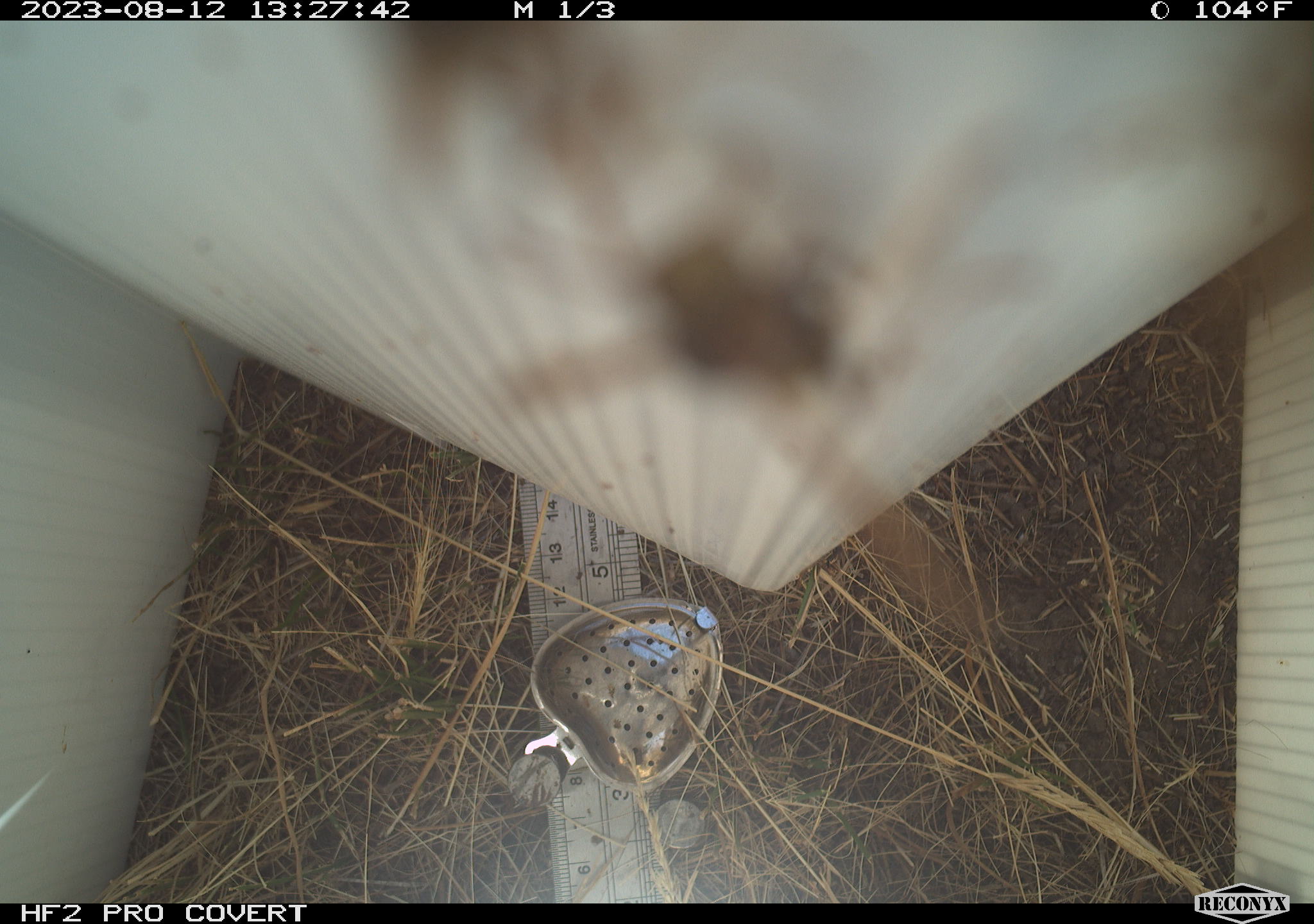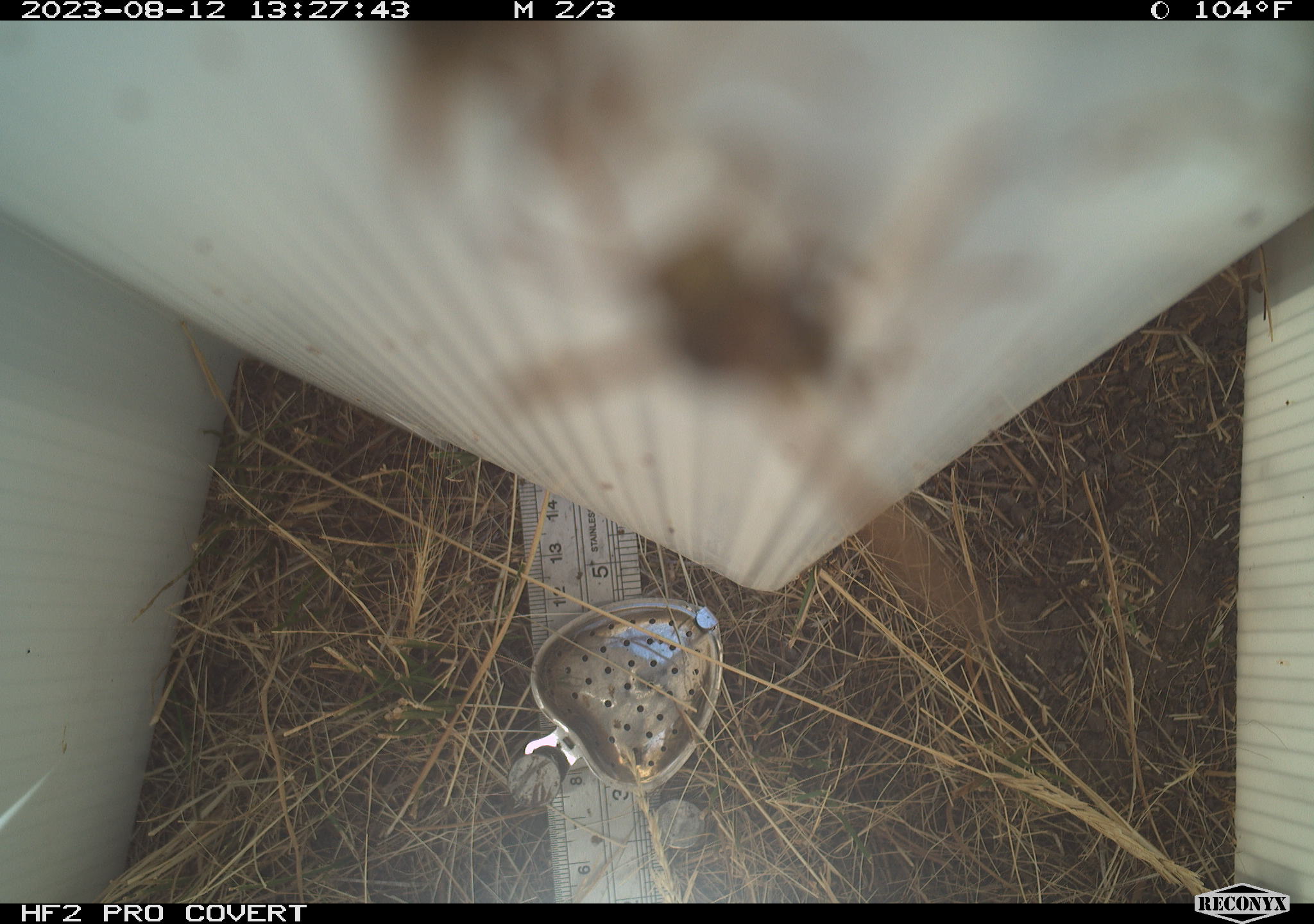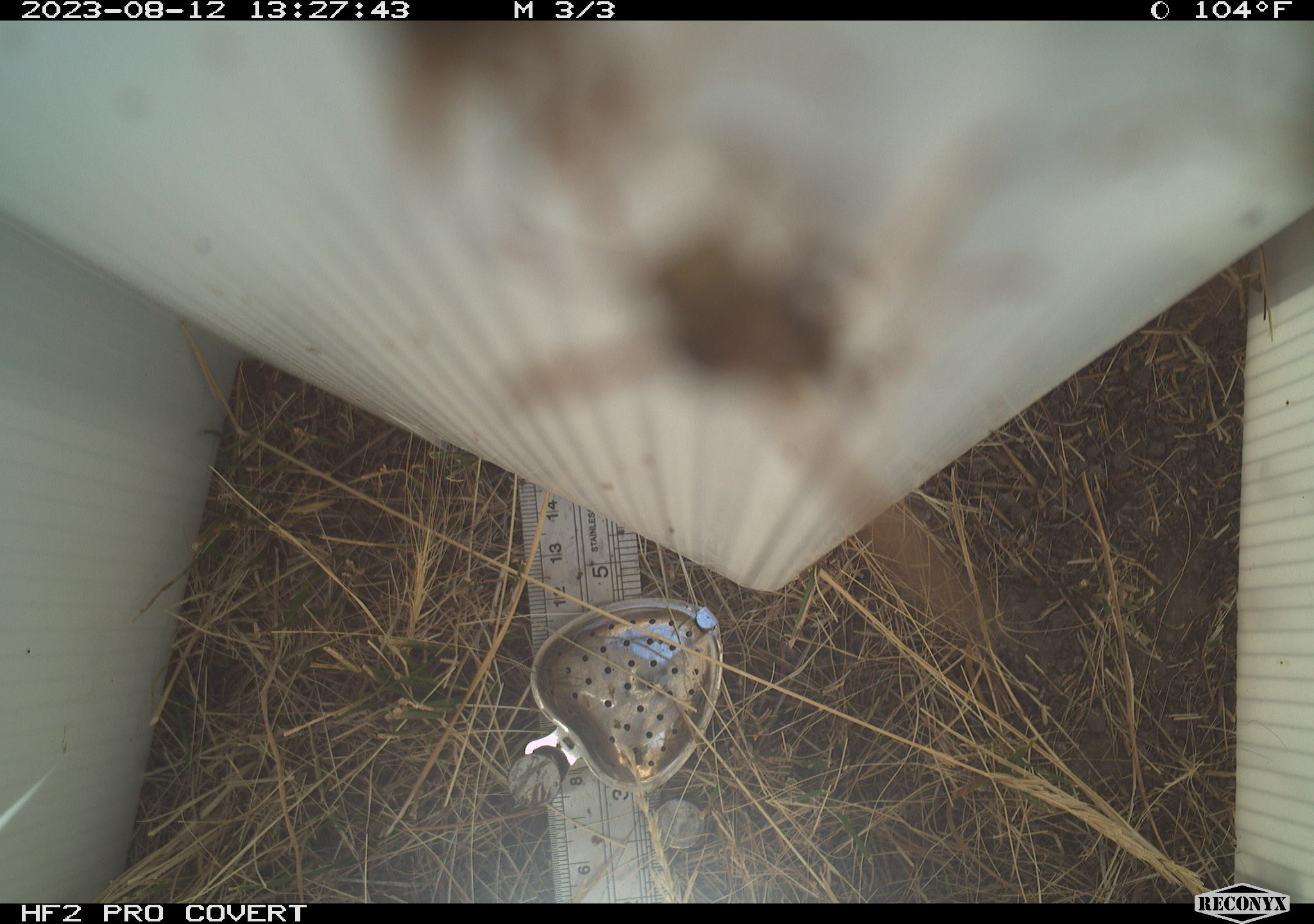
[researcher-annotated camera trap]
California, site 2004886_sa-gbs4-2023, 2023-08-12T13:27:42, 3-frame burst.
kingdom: Animalia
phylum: Arthropoda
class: Insecta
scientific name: Insecta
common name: insect